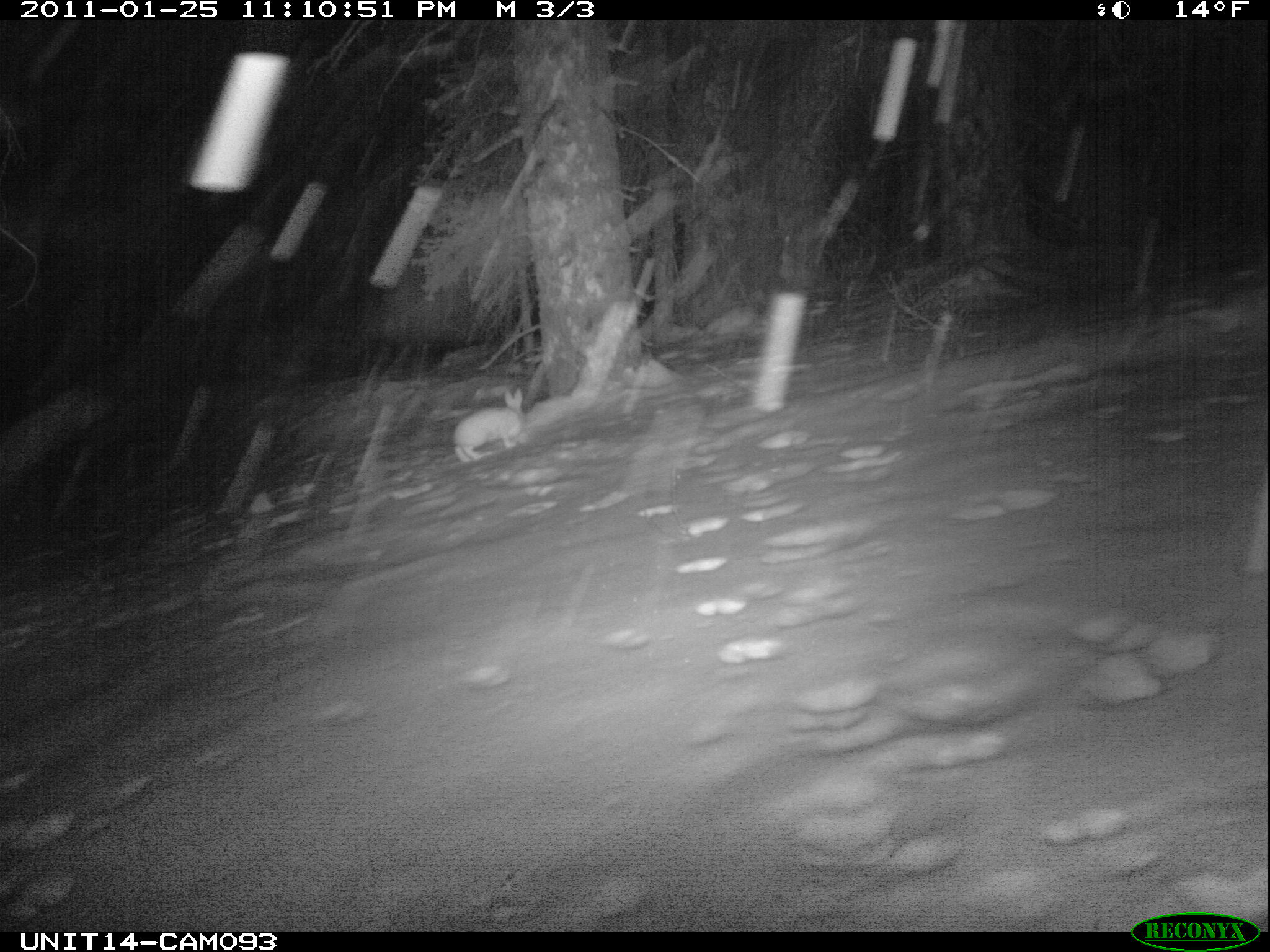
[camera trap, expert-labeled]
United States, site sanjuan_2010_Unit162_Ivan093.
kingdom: Animalia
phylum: Chordata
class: Mammalia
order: Lagomorpha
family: Leporidae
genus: Lepus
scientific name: Lepus americanus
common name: snowshoe hare